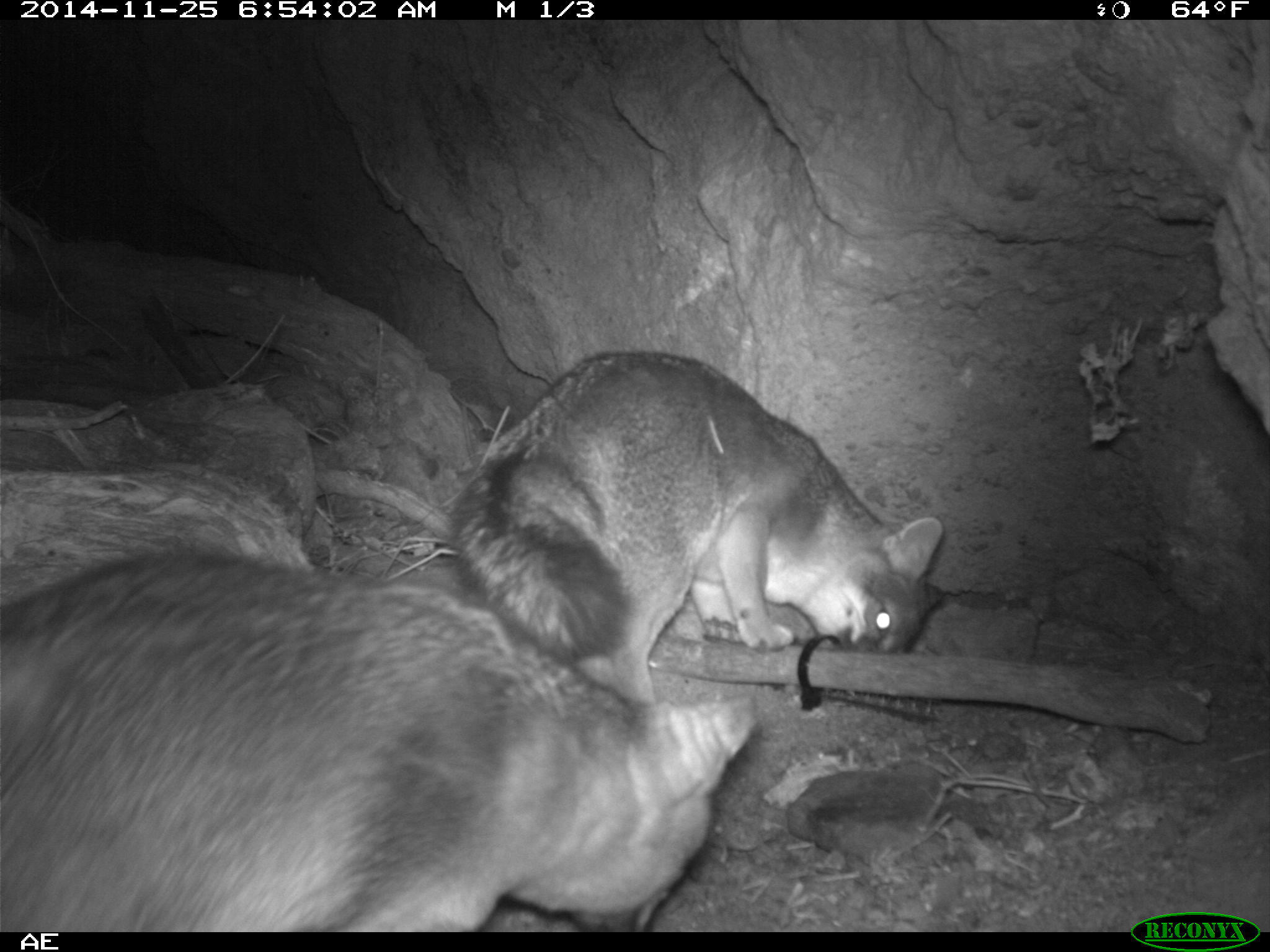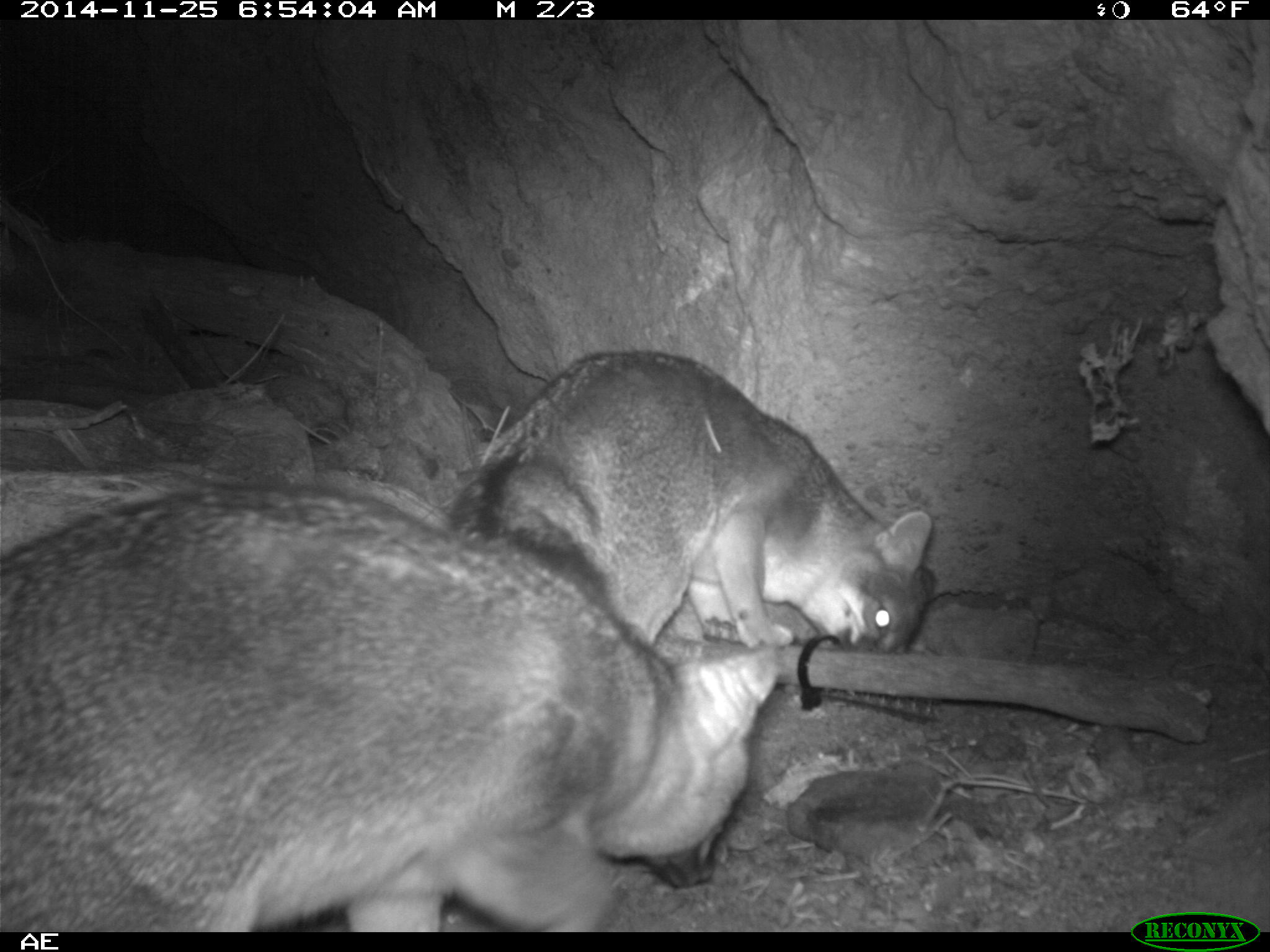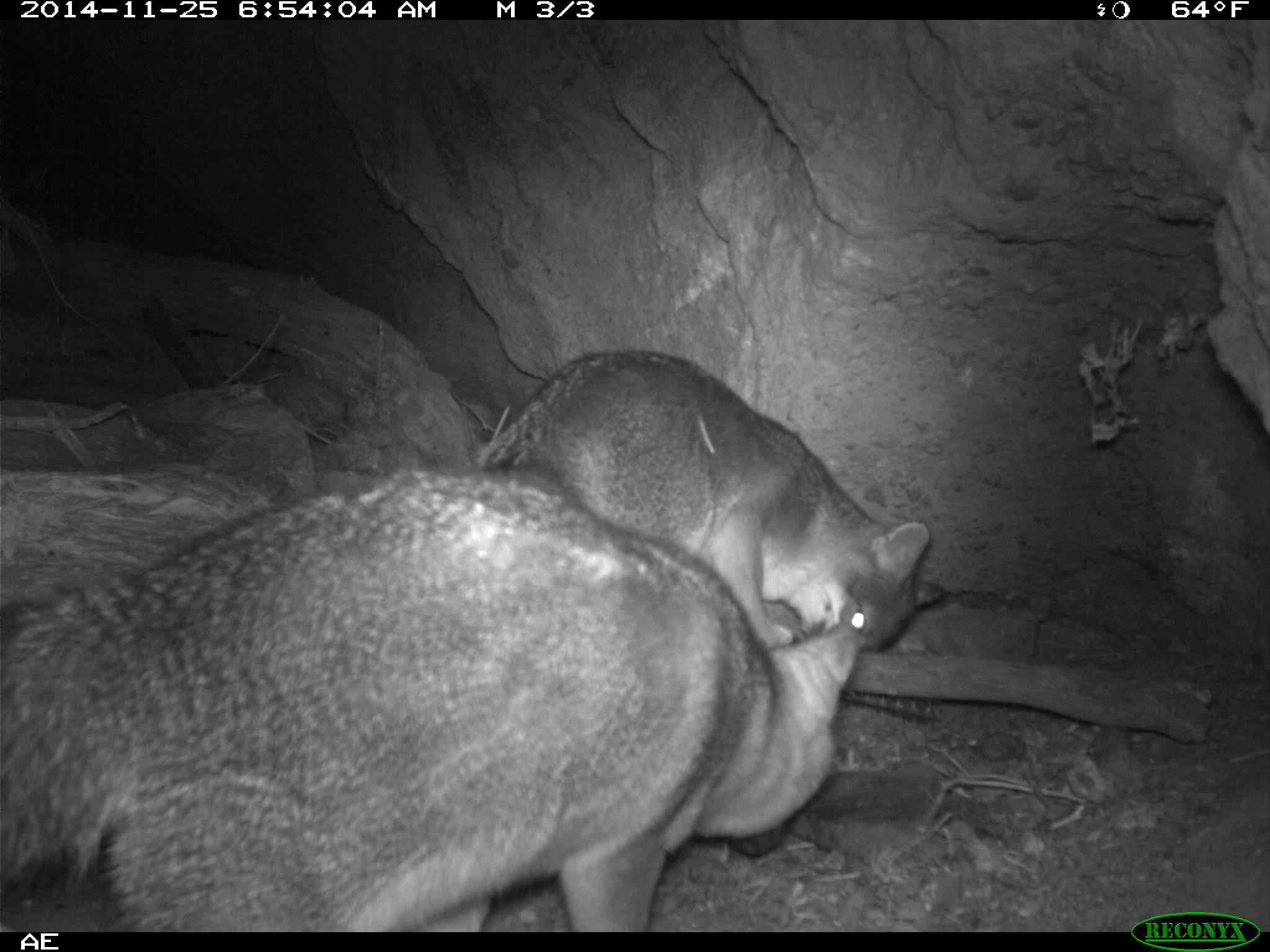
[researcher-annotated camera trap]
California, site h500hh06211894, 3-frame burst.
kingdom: Animalia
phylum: Chordata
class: Mammalia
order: Carnivora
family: Canidae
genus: Urocyon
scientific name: Urocyon littoralis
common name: island fox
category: fox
Fox (island fox) (Urocyon littoralis).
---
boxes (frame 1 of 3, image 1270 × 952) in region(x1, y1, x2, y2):
fox: region(0, 544, 762, 932); region(450, 347, 943, 714)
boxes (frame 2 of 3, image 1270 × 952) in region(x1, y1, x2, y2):
fox: region(0, 477, 678, 932); region(447, 347, 935, 651)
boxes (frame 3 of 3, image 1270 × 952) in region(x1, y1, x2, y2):
fox: region(0, 467, 861, 932); region(466, 350, 944, 653)